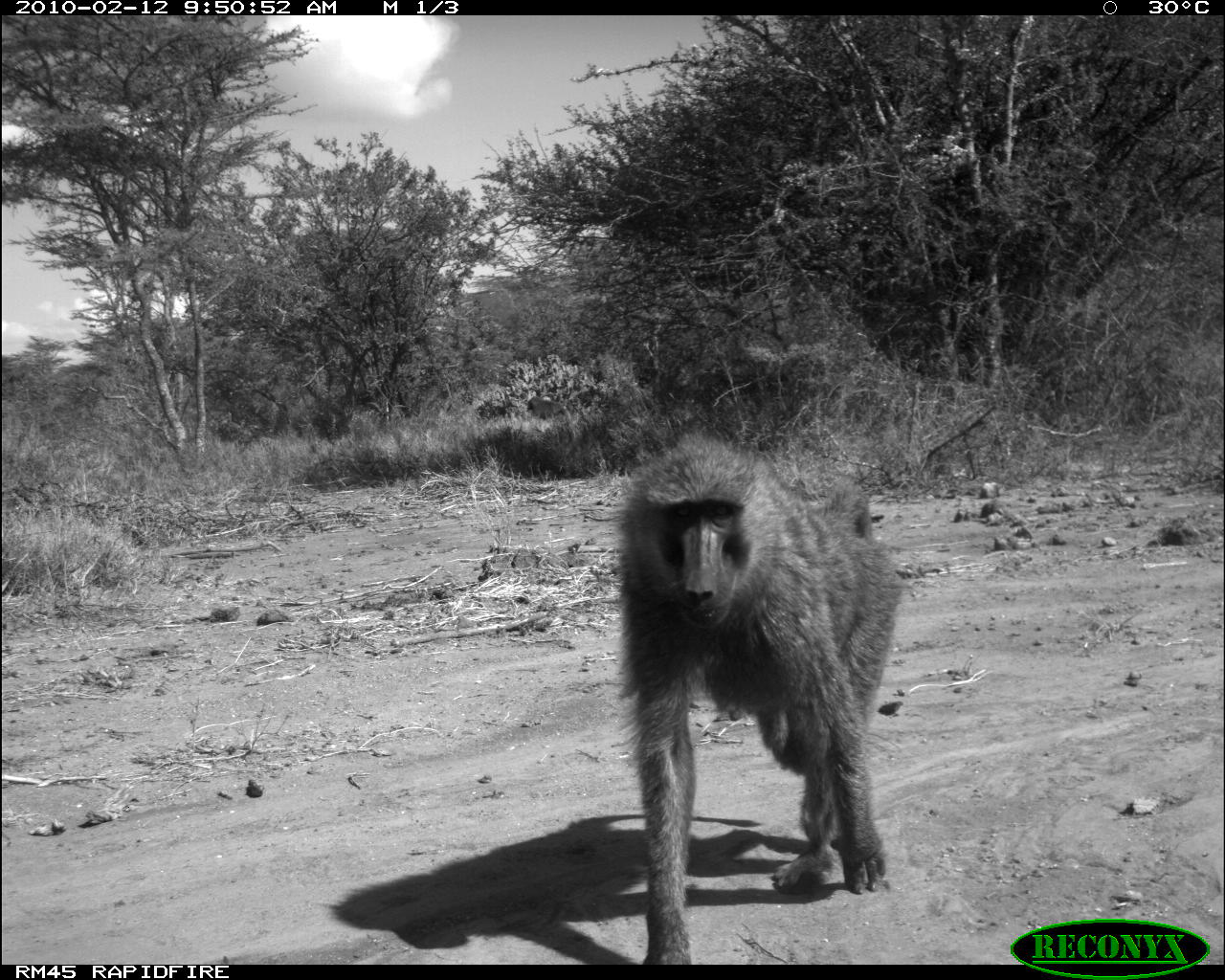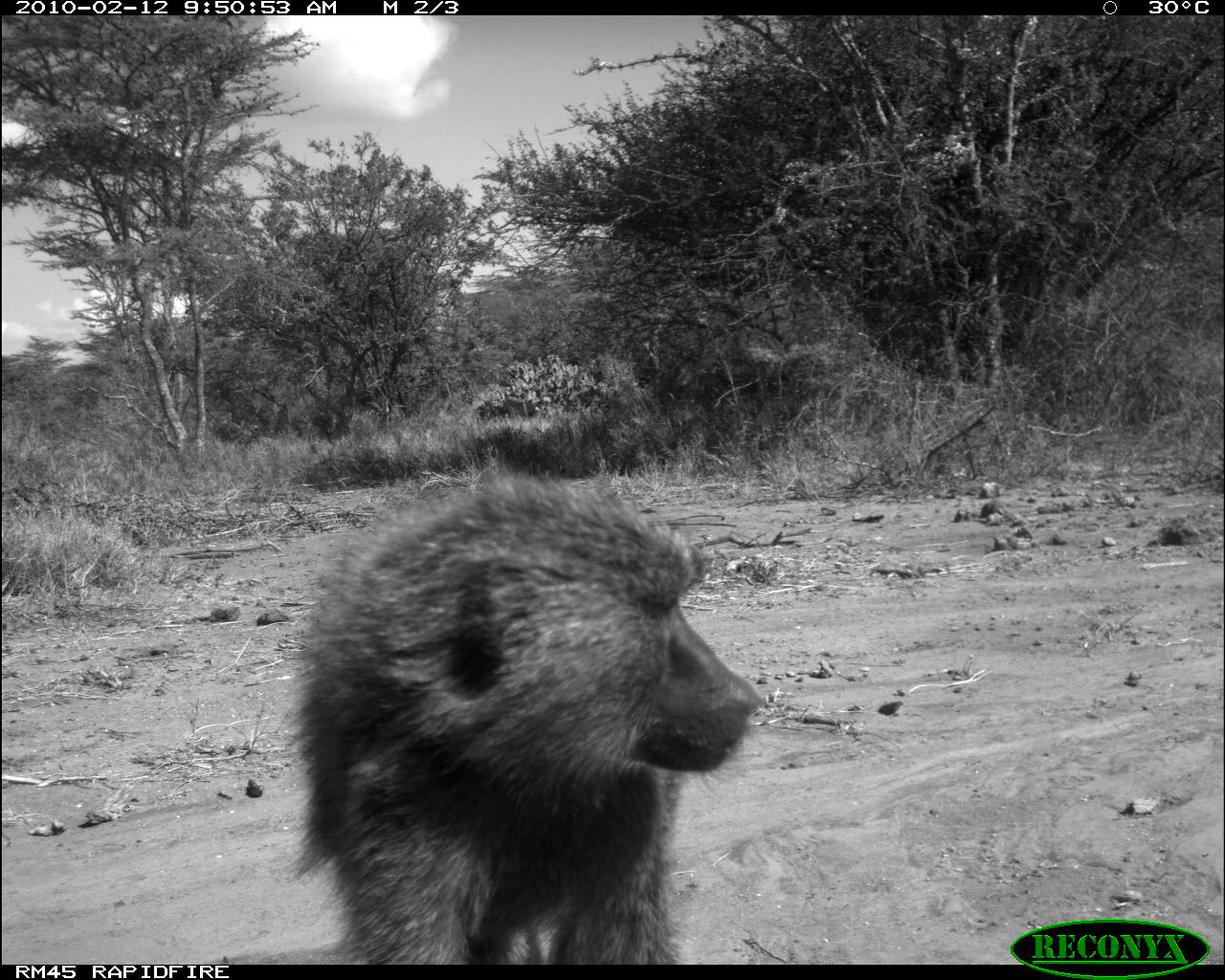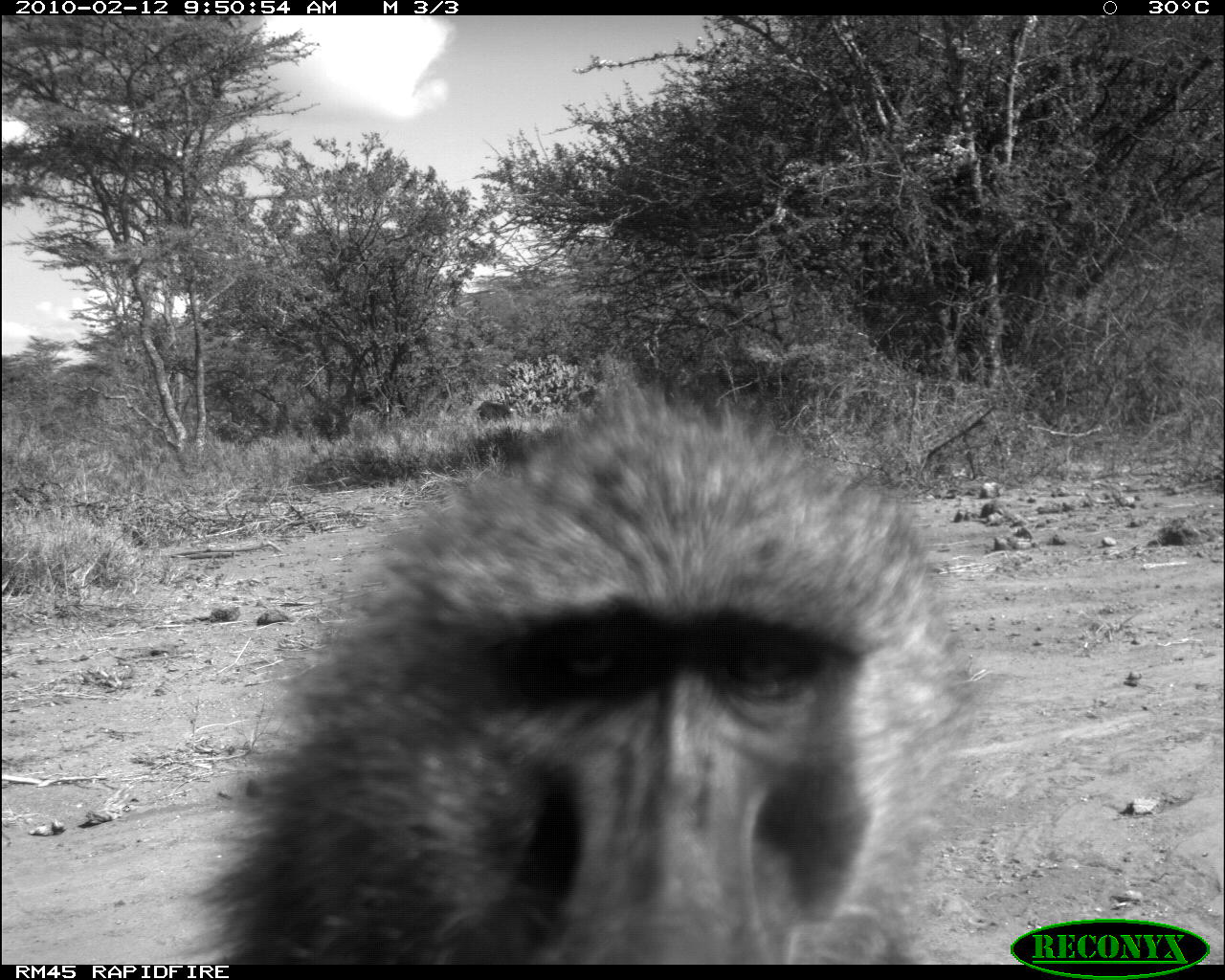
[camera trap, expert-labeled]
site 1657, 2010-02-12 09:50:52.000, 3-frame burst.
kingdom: Animalia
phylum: Chordata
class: Mammalia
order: Primates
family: Cercopithecidae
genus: Papio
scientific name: Papio anubis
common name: olive baboon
Papio anubis (olive baboon), count 1.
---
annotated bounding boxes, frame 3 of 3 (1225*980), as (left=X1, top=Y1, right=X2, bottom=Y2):
papio anubis: (left=185, top=383, right=988, bottom=965)